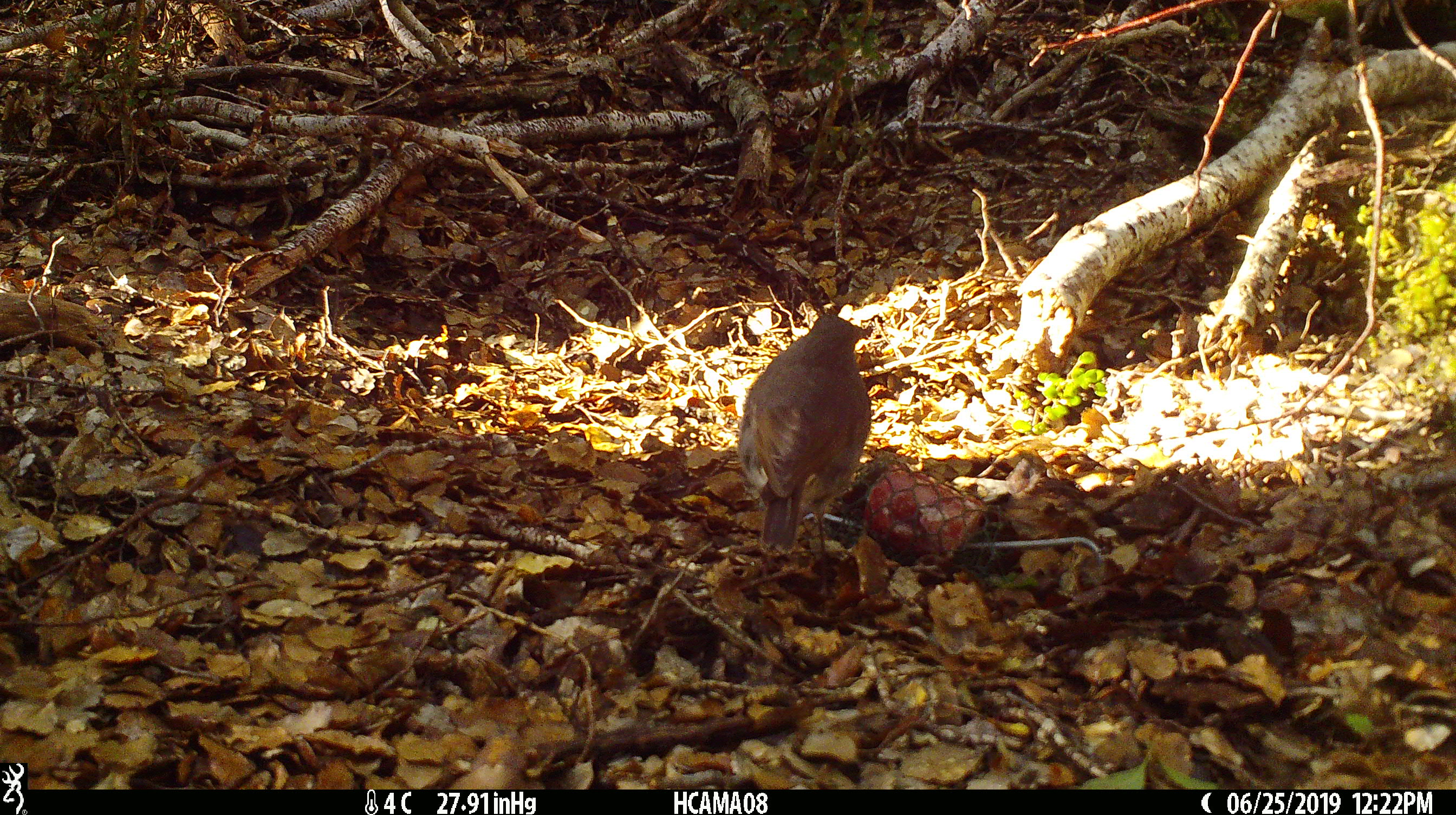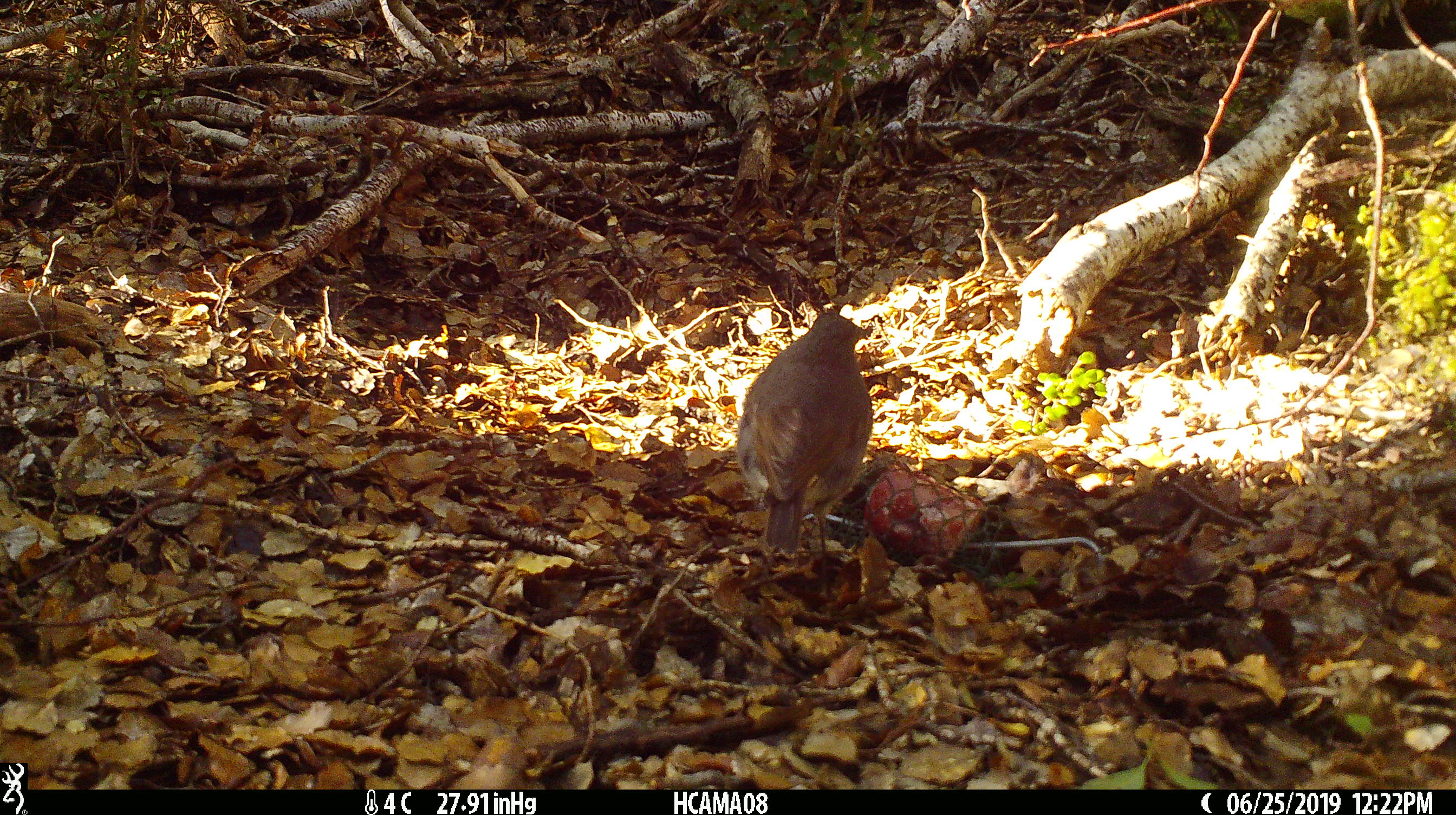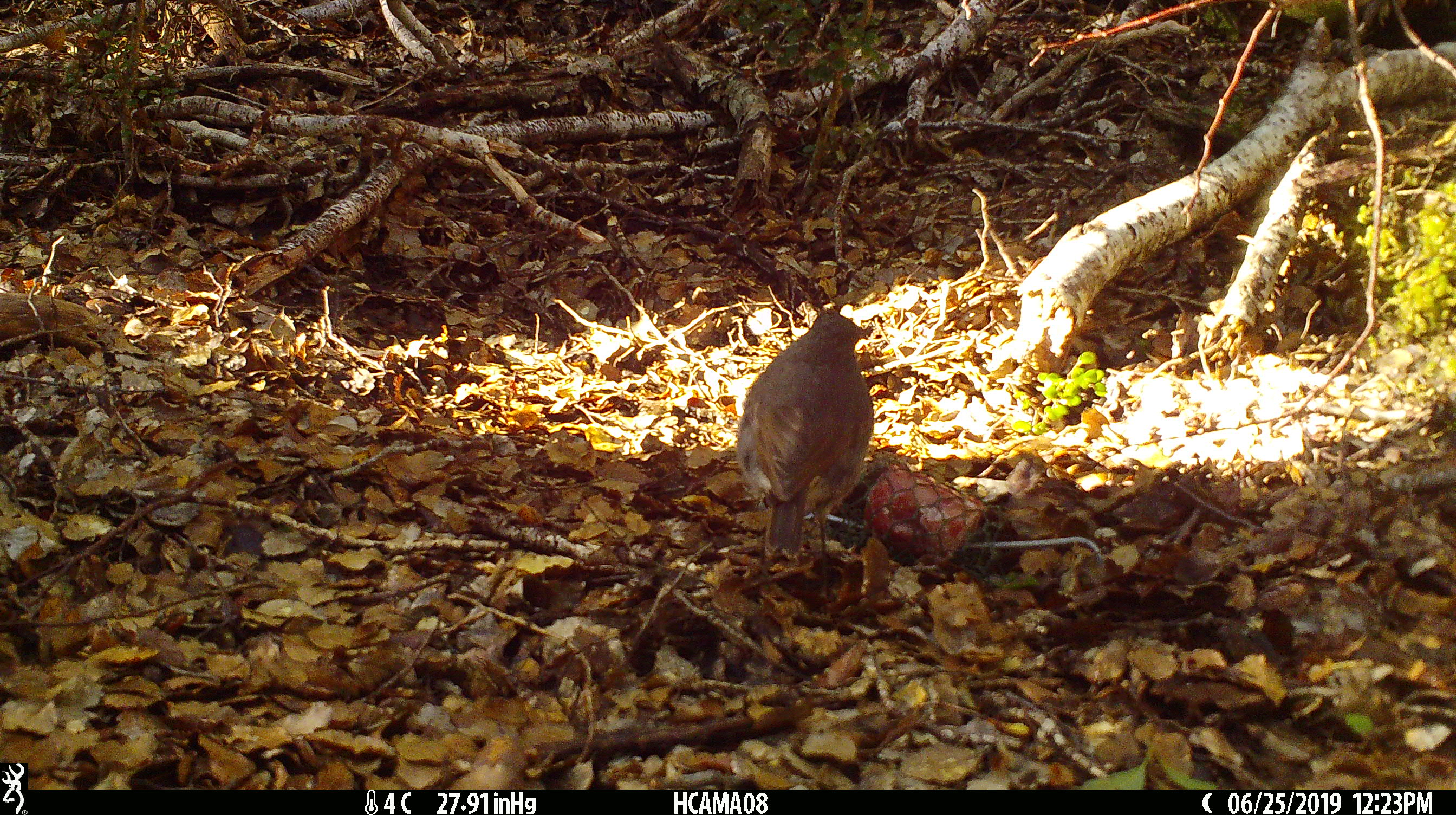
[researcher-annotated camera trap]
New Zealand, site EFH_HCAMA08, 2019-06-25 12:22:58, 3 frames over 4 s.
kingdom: Animalia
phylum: Chordata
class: Aves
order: Passeriformes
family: Petroicidae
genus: Petroica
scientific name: Petroica australis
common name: new zealand robin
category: robin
Robin (new zealand robin) (Petroica australis).